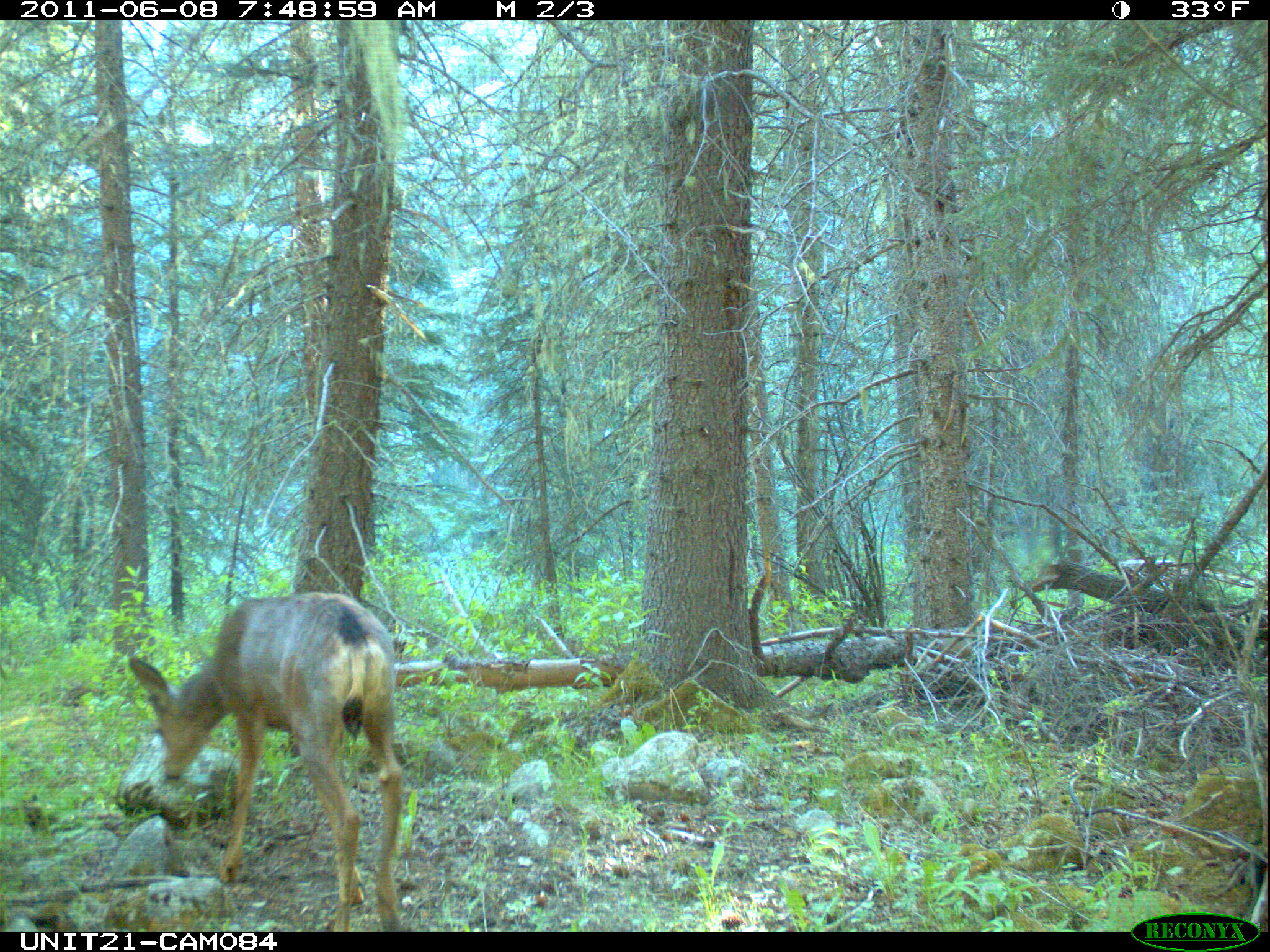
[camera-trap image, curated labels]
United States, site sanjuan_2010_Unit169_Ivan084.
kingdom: Animalia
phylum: Chordata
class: Mammalia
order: Artiodactyla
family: Cervidae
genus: Odocoileus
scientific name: Odocoileus hemionus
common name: mule deer